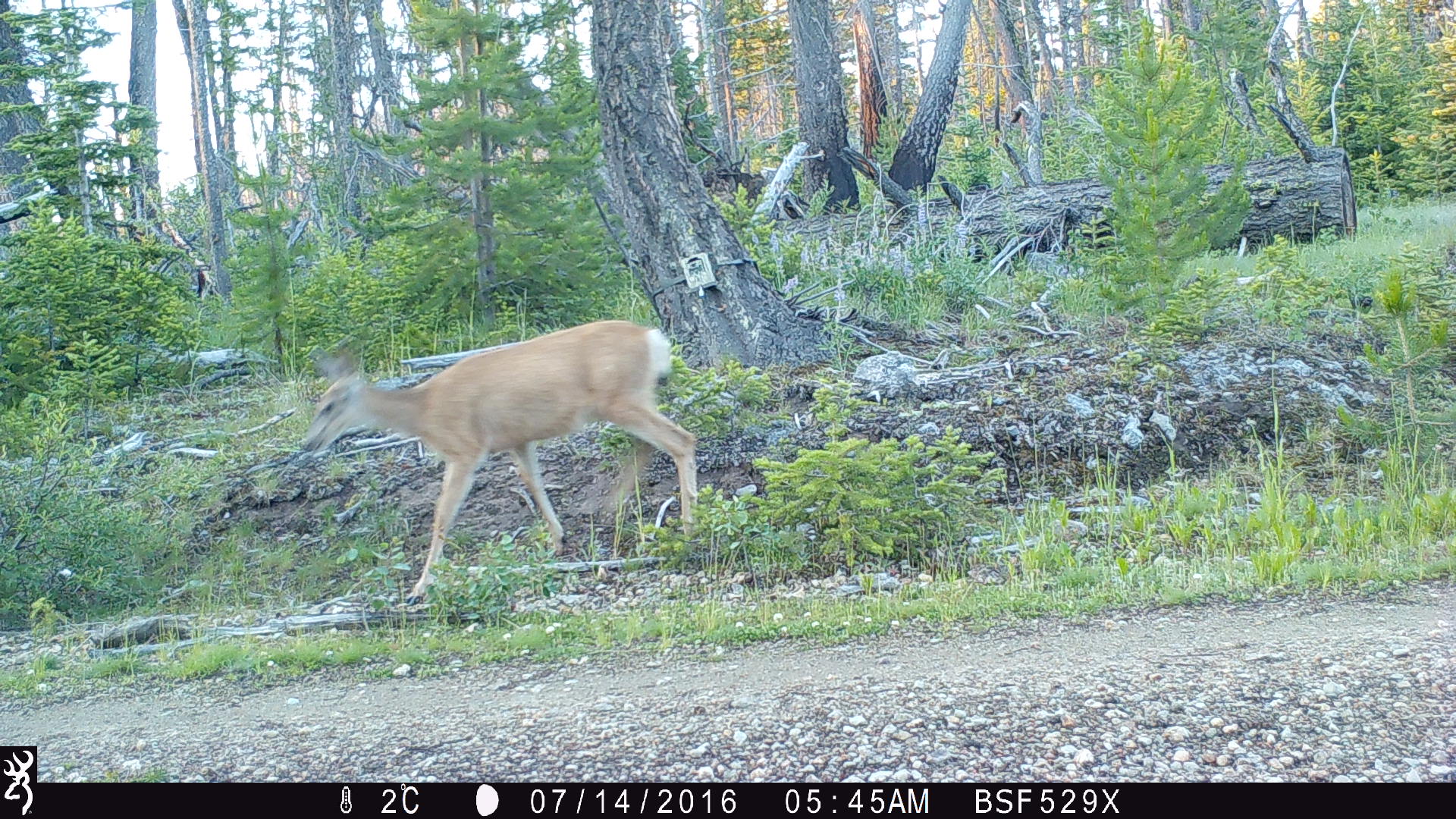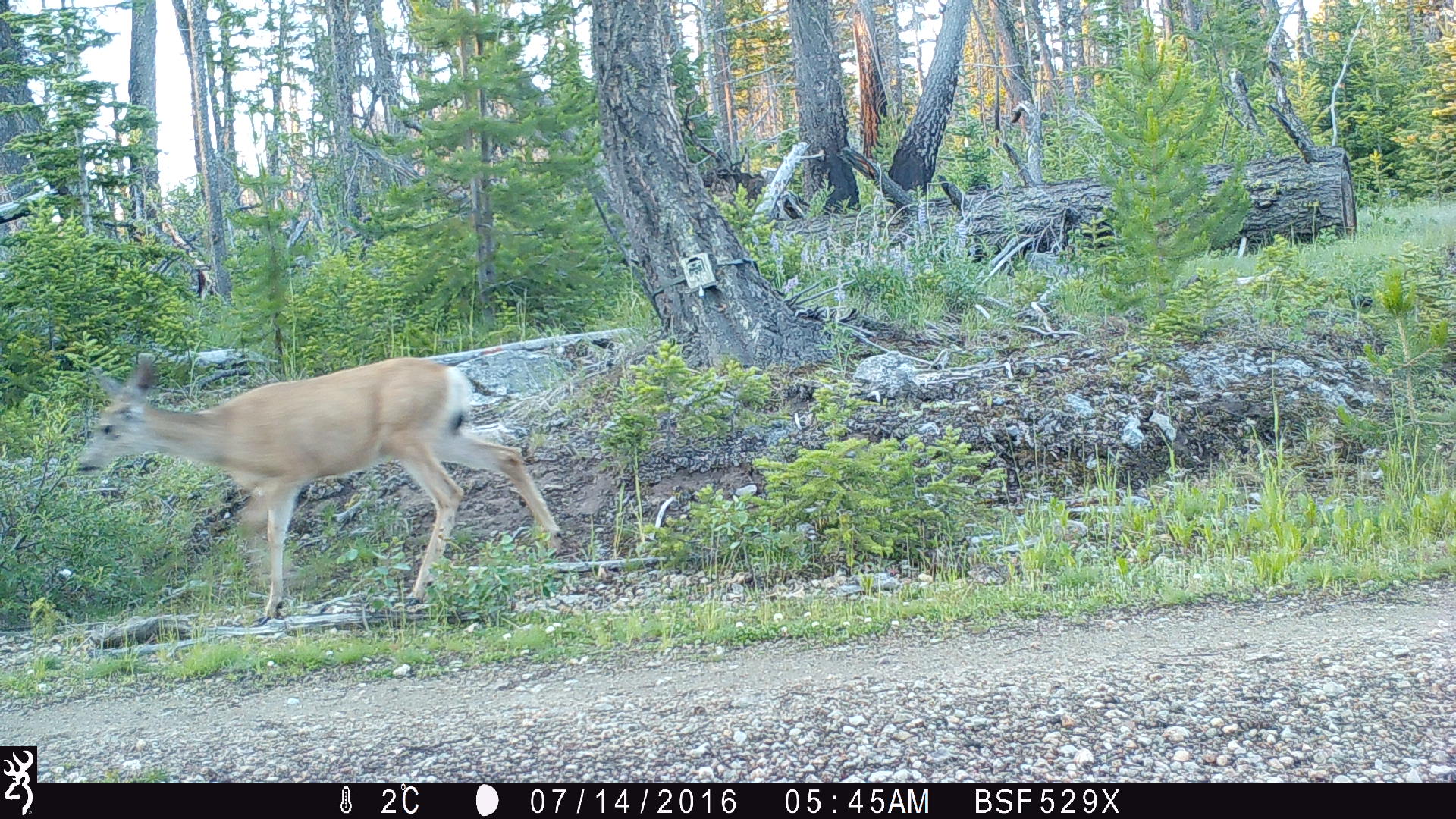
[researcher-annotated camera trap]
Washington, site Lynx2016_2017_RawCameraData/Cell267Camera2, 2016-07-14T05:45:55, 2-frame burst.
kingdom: Animalia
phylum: Chordata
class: Mammalia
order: Artiodactyla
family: Cervidae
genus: Odocoileus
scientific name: Odocoileus hemionus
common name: mule deer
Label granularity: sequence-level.